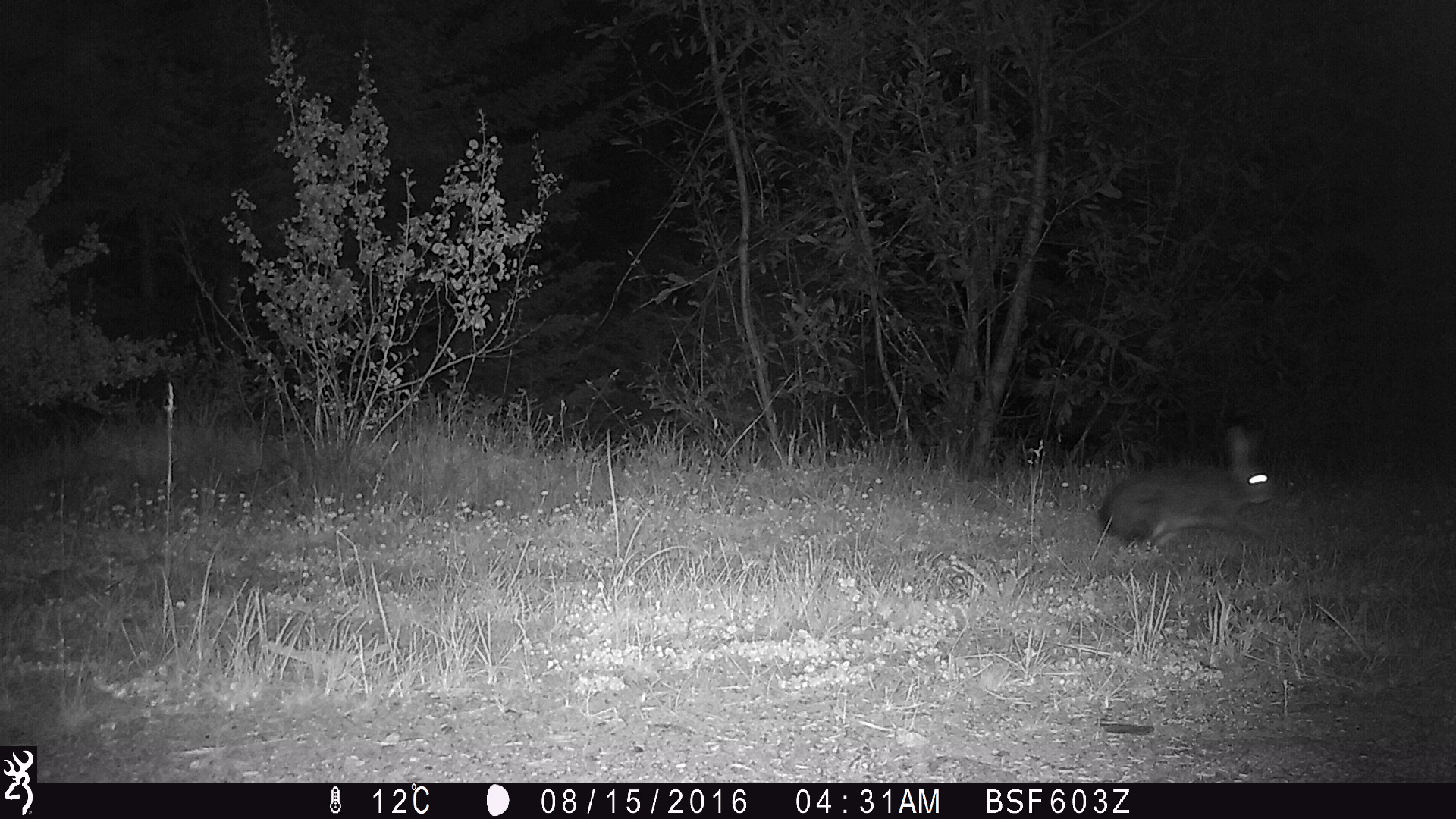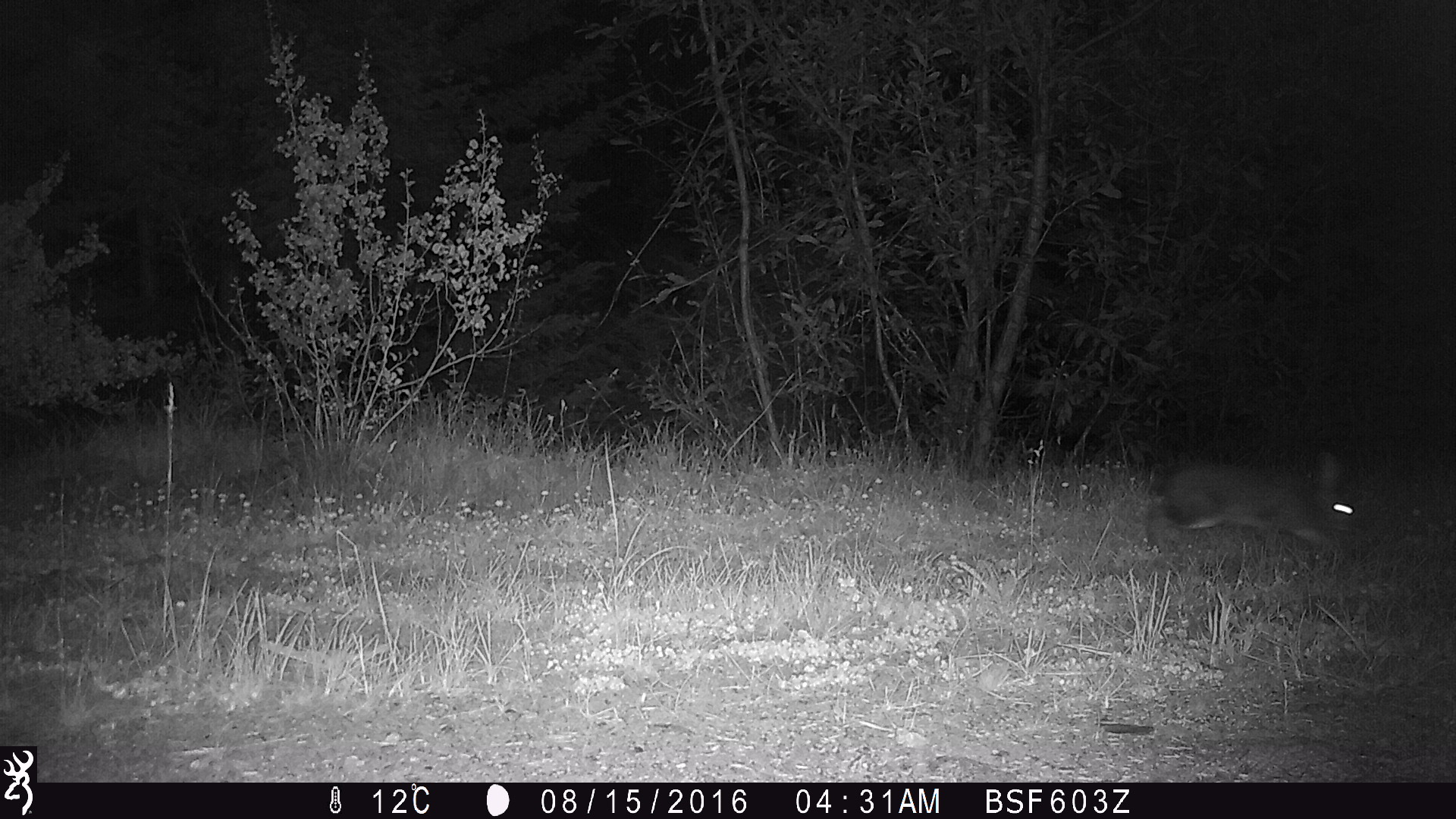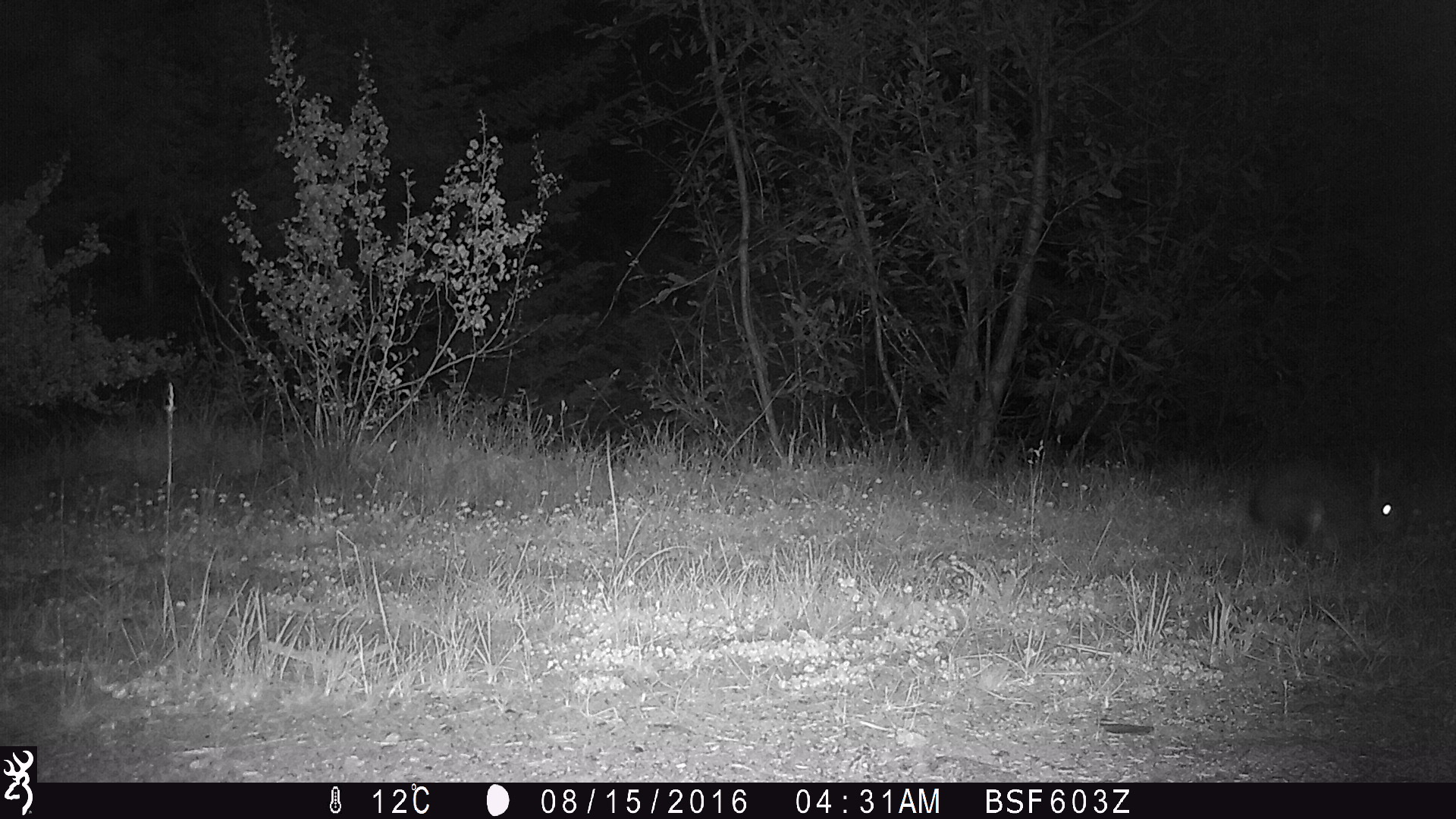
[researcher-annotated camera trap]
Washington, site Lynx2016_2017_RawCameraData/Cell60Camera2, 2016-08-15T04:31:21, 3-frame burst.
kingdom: Animalia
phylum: Chordata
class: Mammalia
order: Lagomorpha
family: Leporidae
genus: Lepus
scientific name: Lepus americanus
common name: snowshoe hare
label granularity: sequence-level